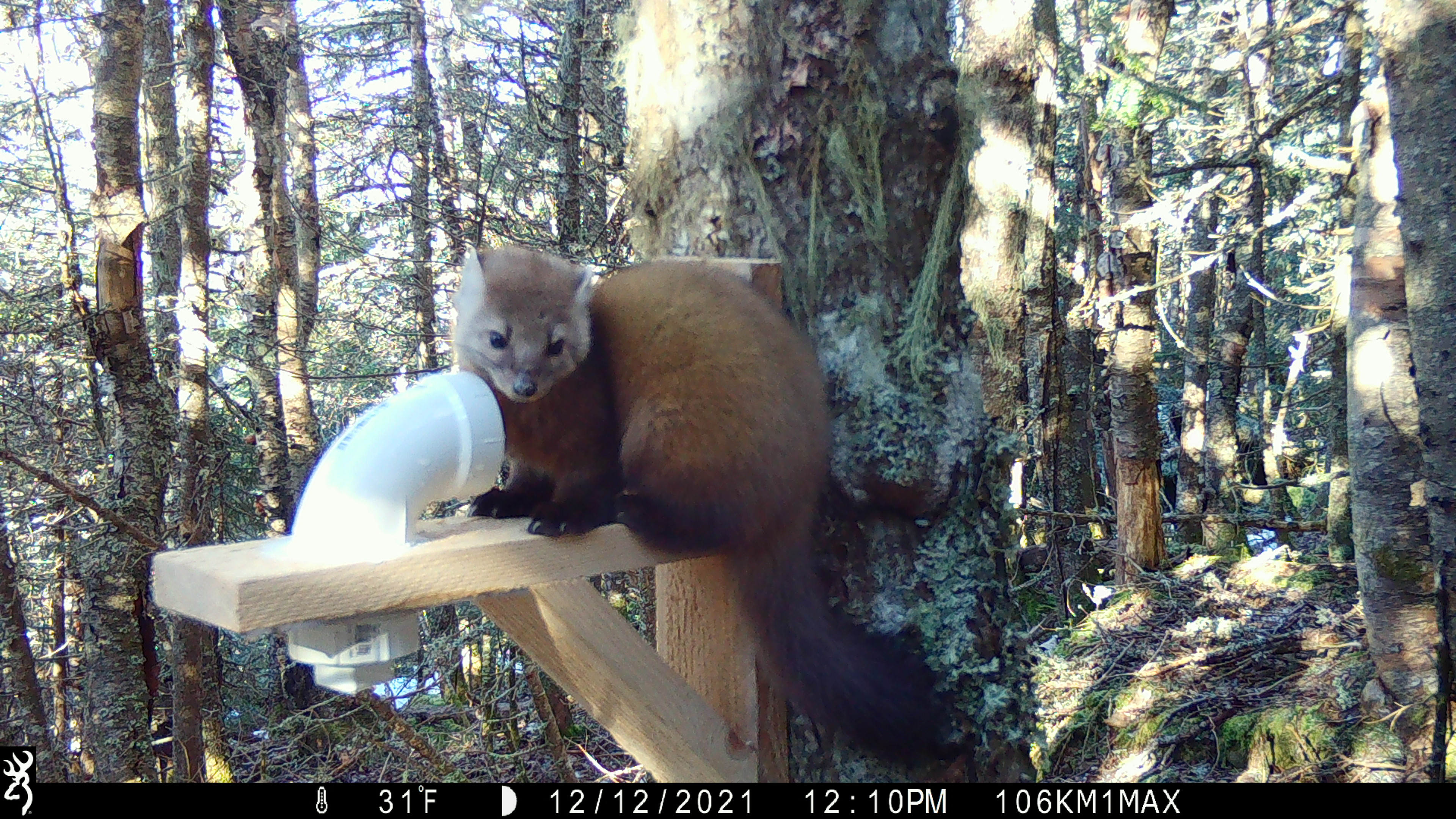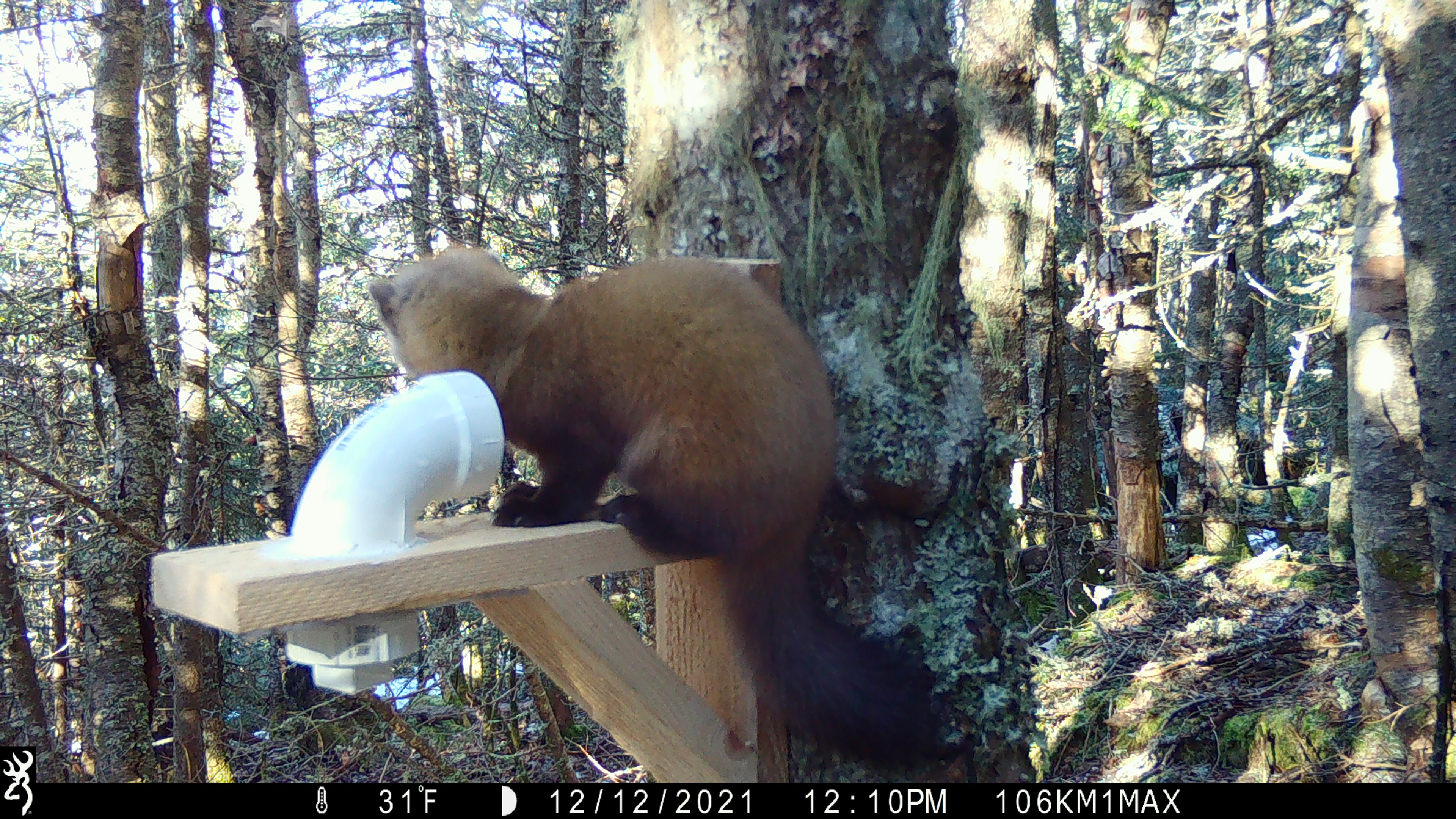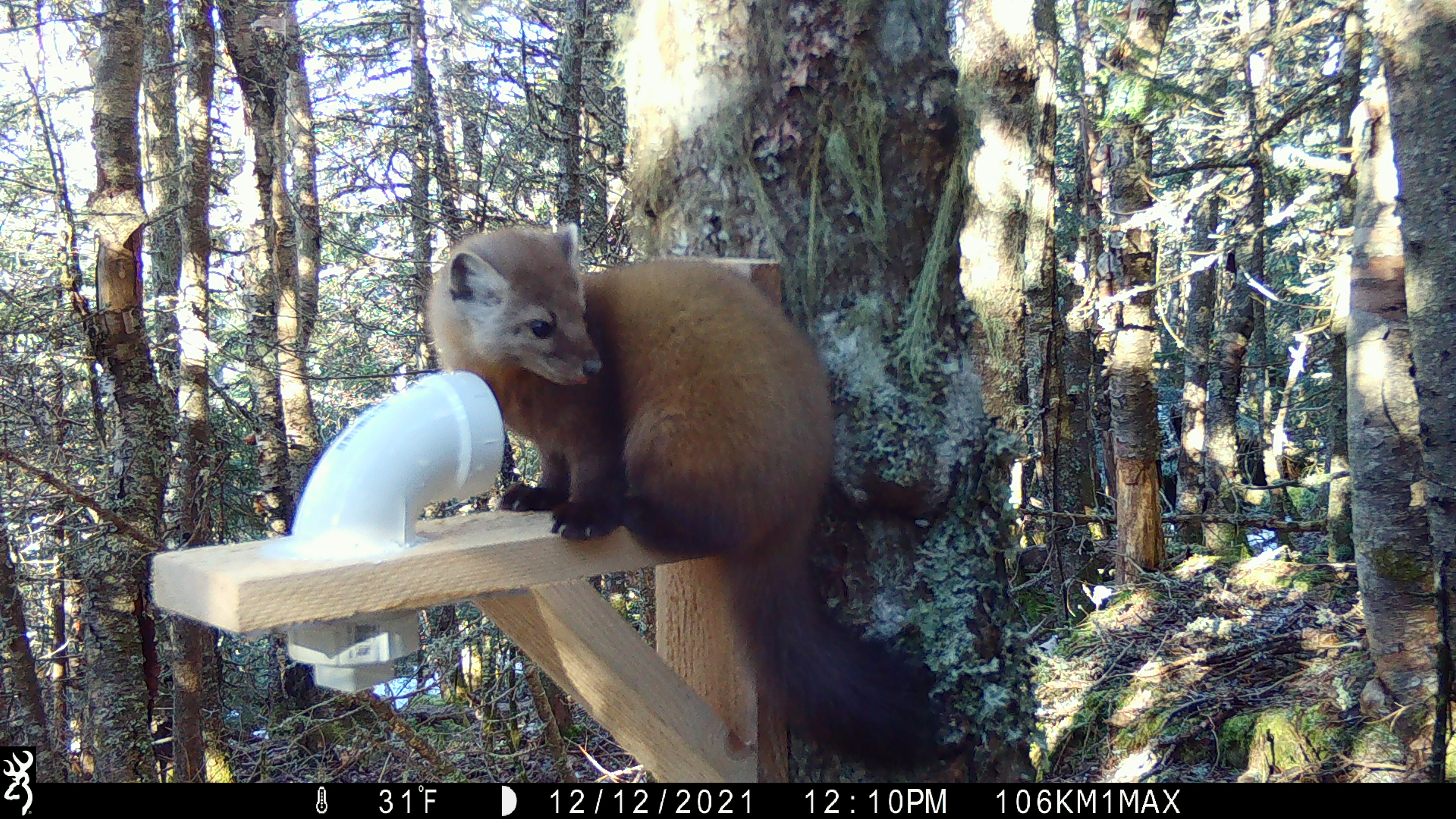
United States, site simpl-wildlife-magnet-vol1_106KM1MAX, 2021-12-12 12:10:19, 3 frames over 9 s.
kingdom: Animalia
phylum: Chordata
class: Mammalia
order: Carnivora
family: Mustelidae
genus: Martes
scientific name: Martes americana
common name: american marten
American marten (Martes americana).